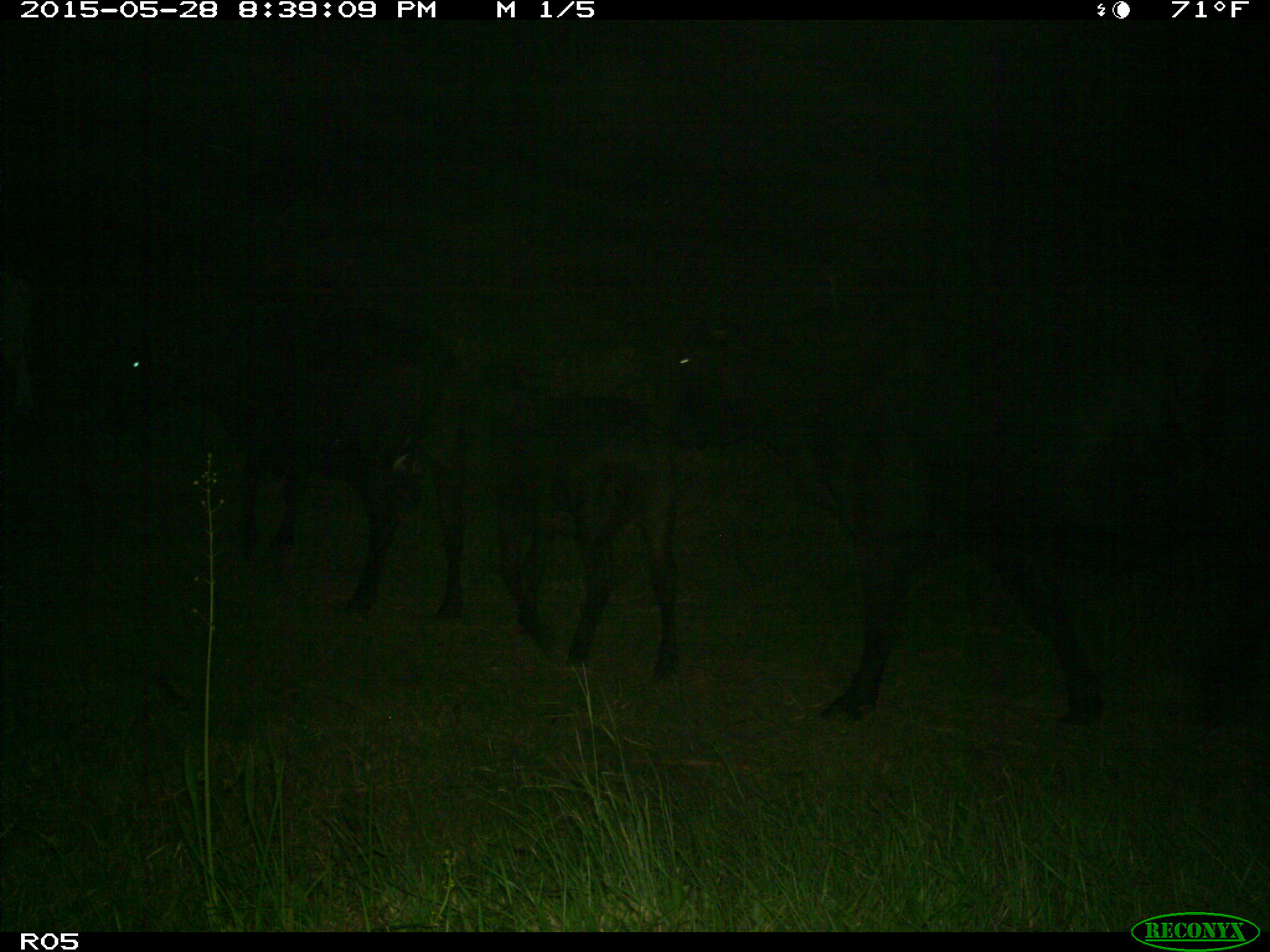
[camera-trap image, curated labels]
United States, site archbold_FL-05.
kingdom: Animalia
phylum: Chordata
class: Mammalia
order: Artiodactyla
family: Bovidae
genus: Bos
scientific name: Bos taurus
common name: domestic cow